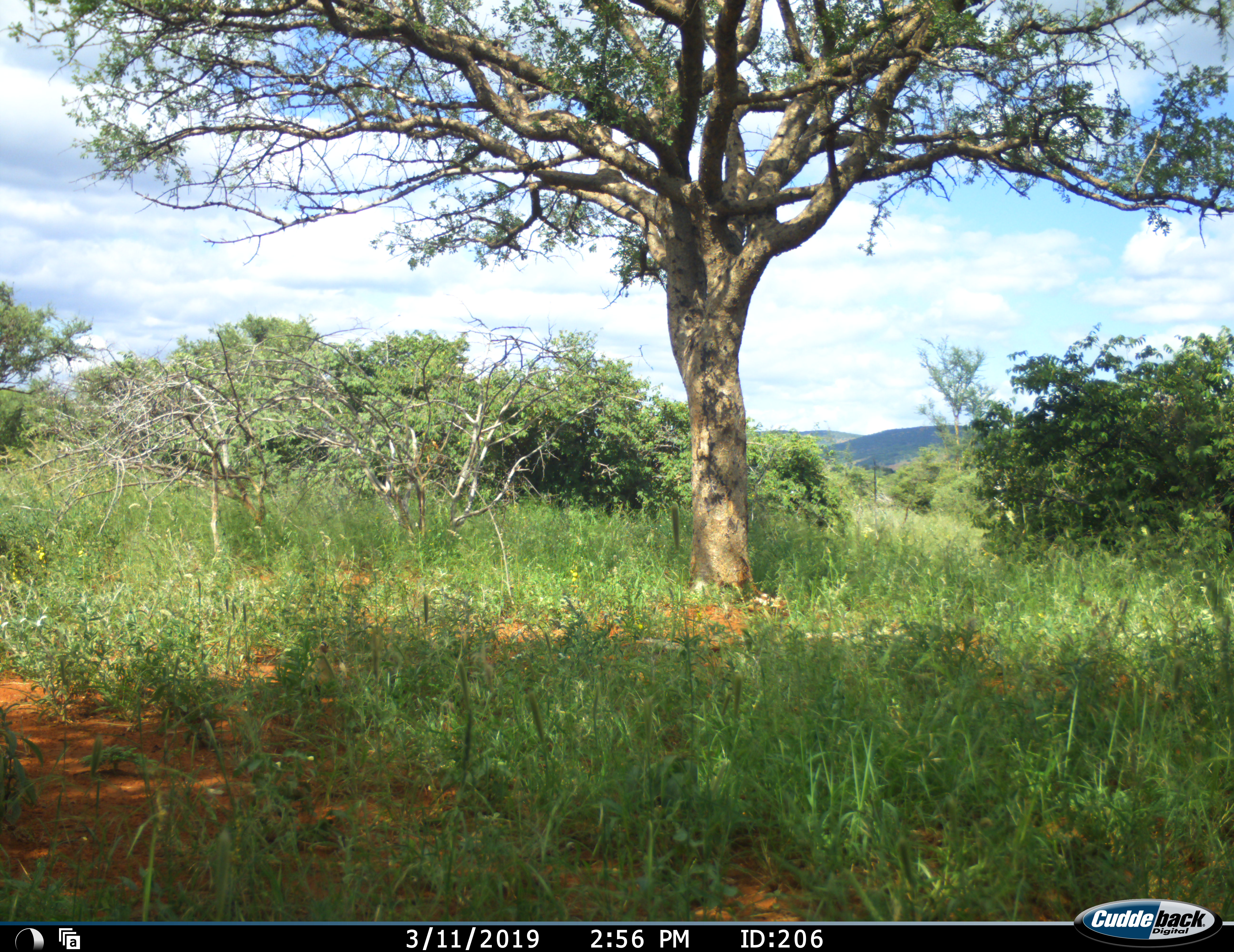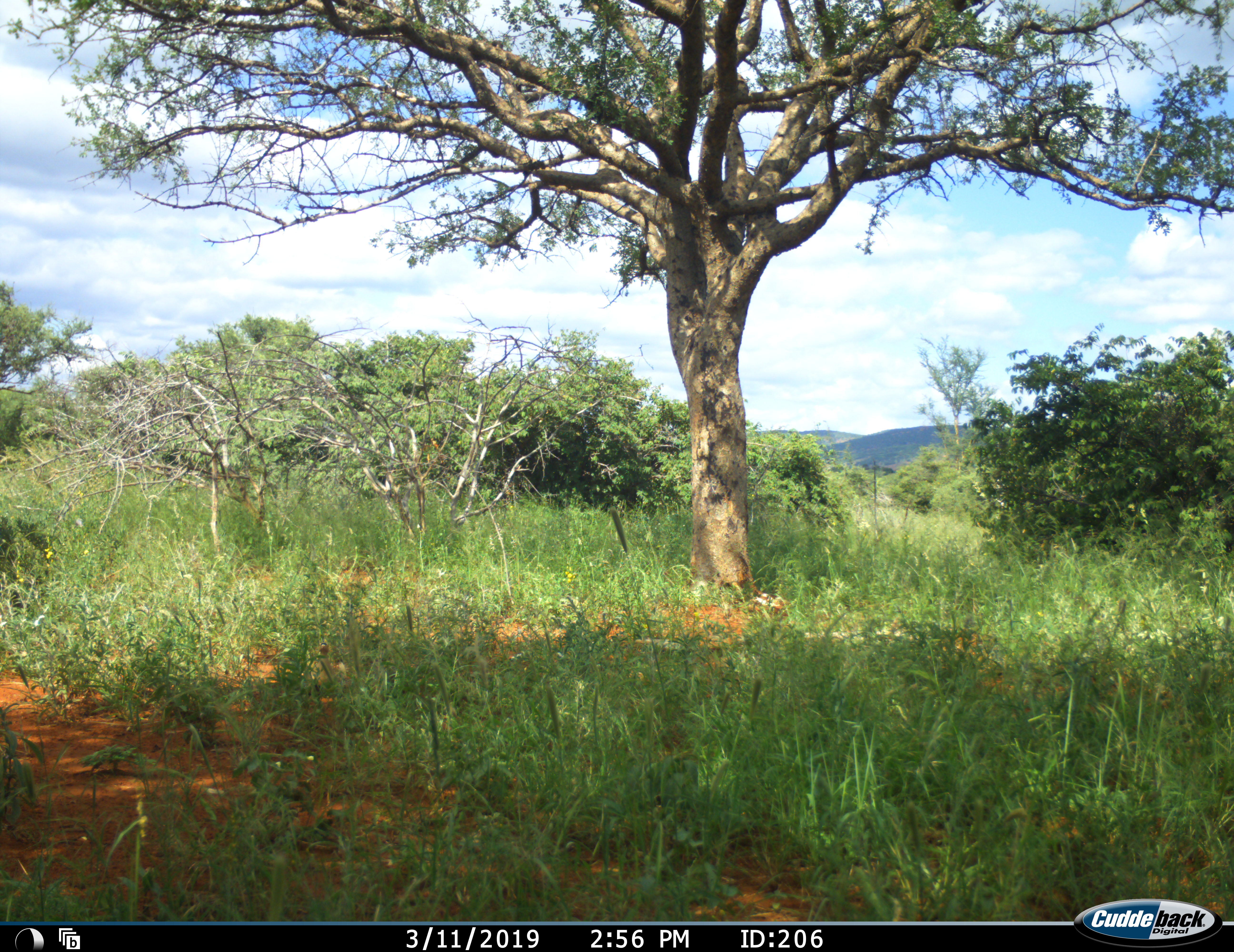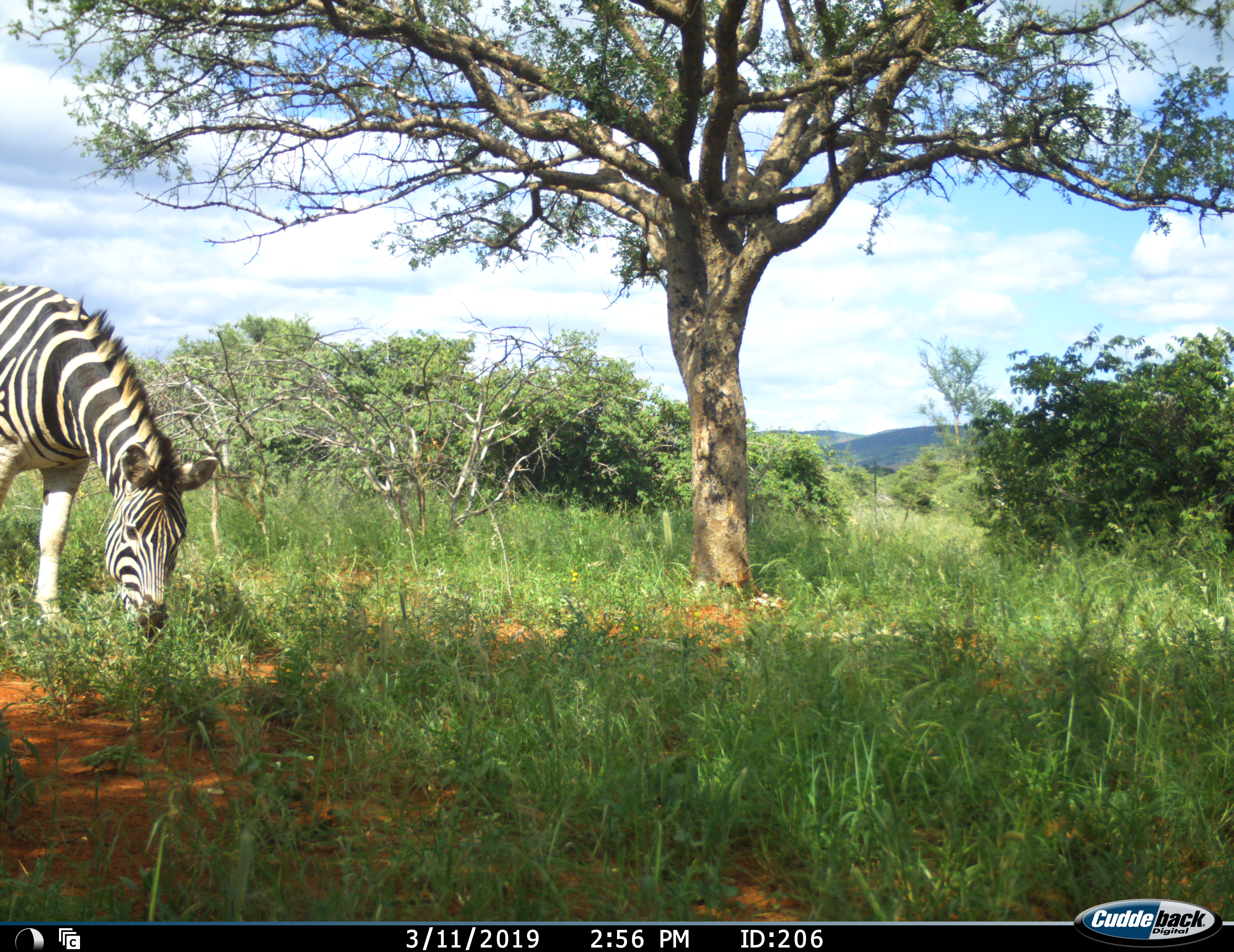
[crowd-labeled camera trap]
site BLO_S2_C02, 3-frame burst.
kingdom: Animalia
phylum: Chordata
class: Mammalia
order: Perissodactyla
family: Equidae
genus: Equus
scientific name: Equus quagga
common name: plains zebra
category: zebraplains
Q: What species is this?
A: Zebraplains (plains zebra) (Equus quagga).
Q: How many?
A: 1.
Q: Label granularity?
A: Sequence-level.